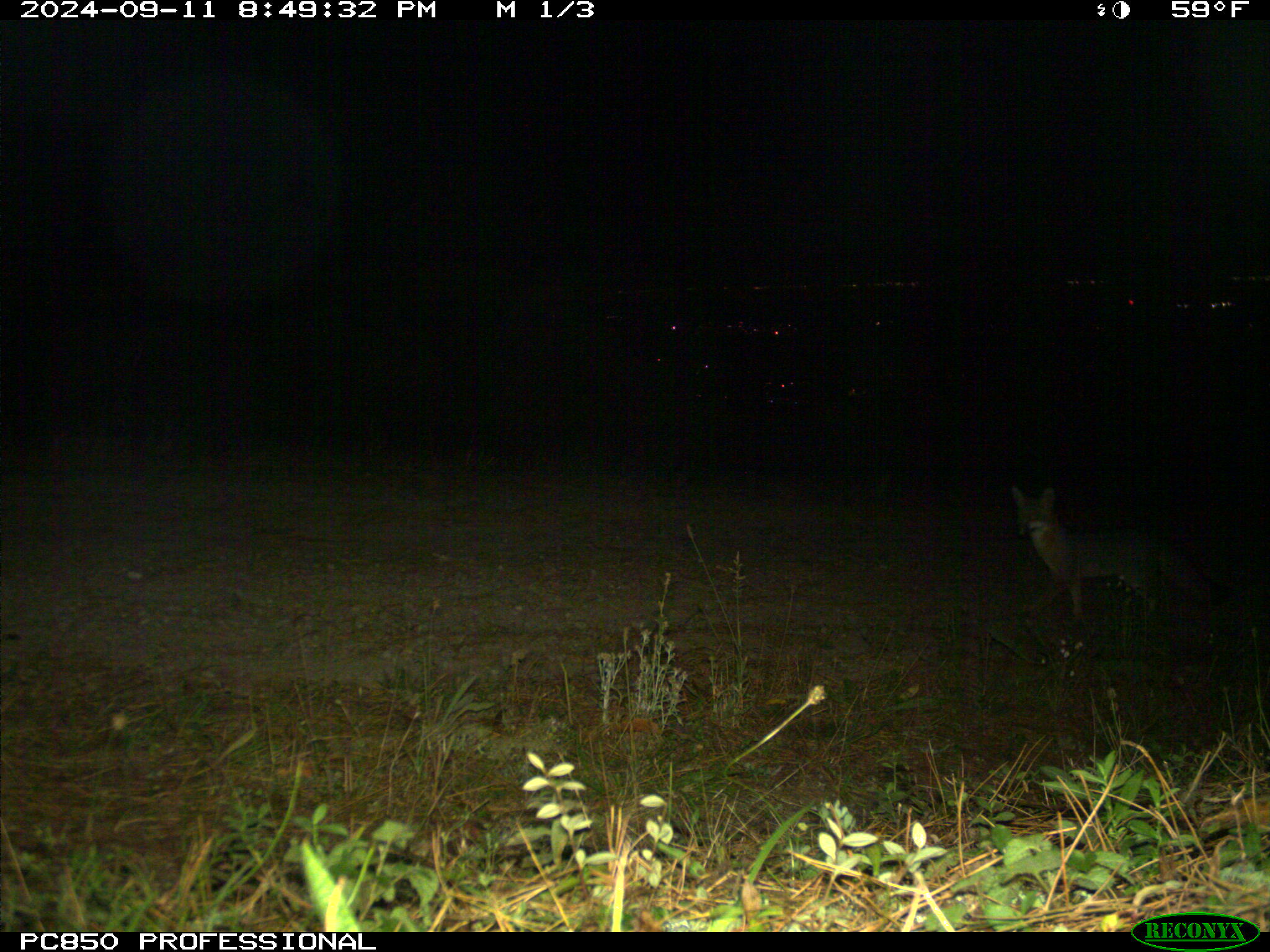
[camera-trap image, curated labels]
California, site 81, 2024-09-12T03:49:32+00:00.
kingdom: Animalia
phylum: Chordata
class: Mammalia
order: Carnivora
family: Canidae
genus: Urocyon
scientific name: Urocyon cinereoargenteus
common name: gray fox